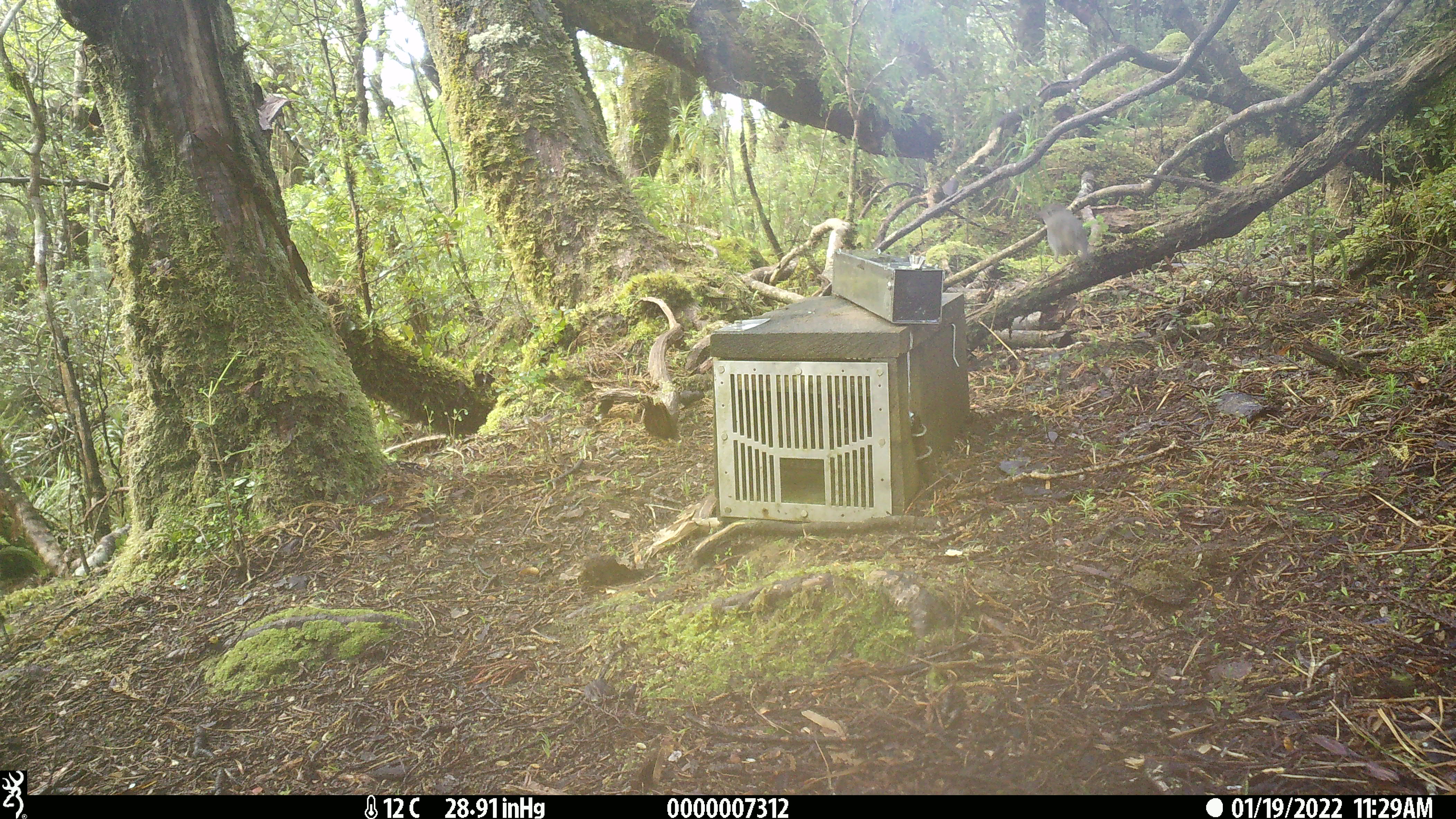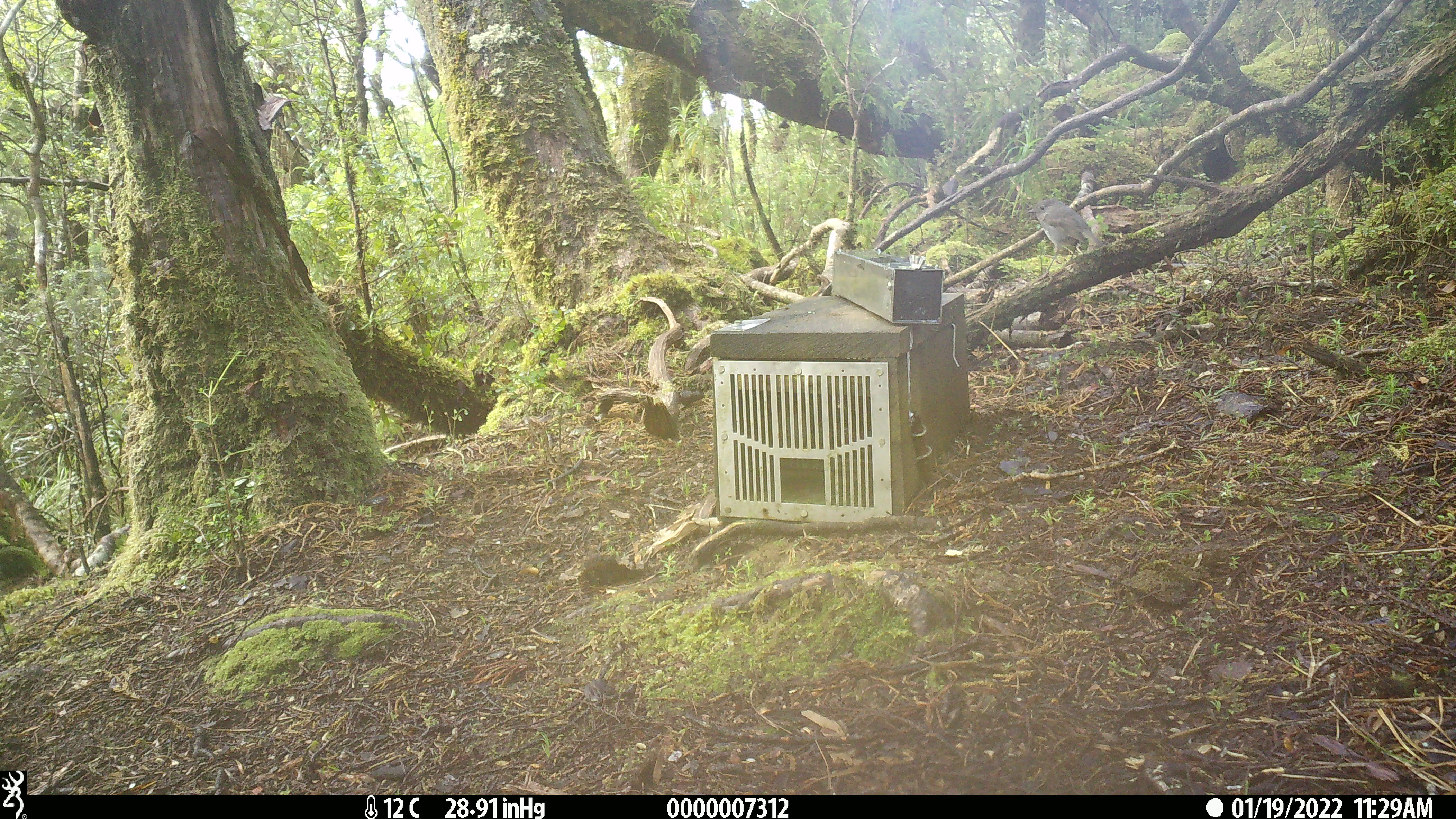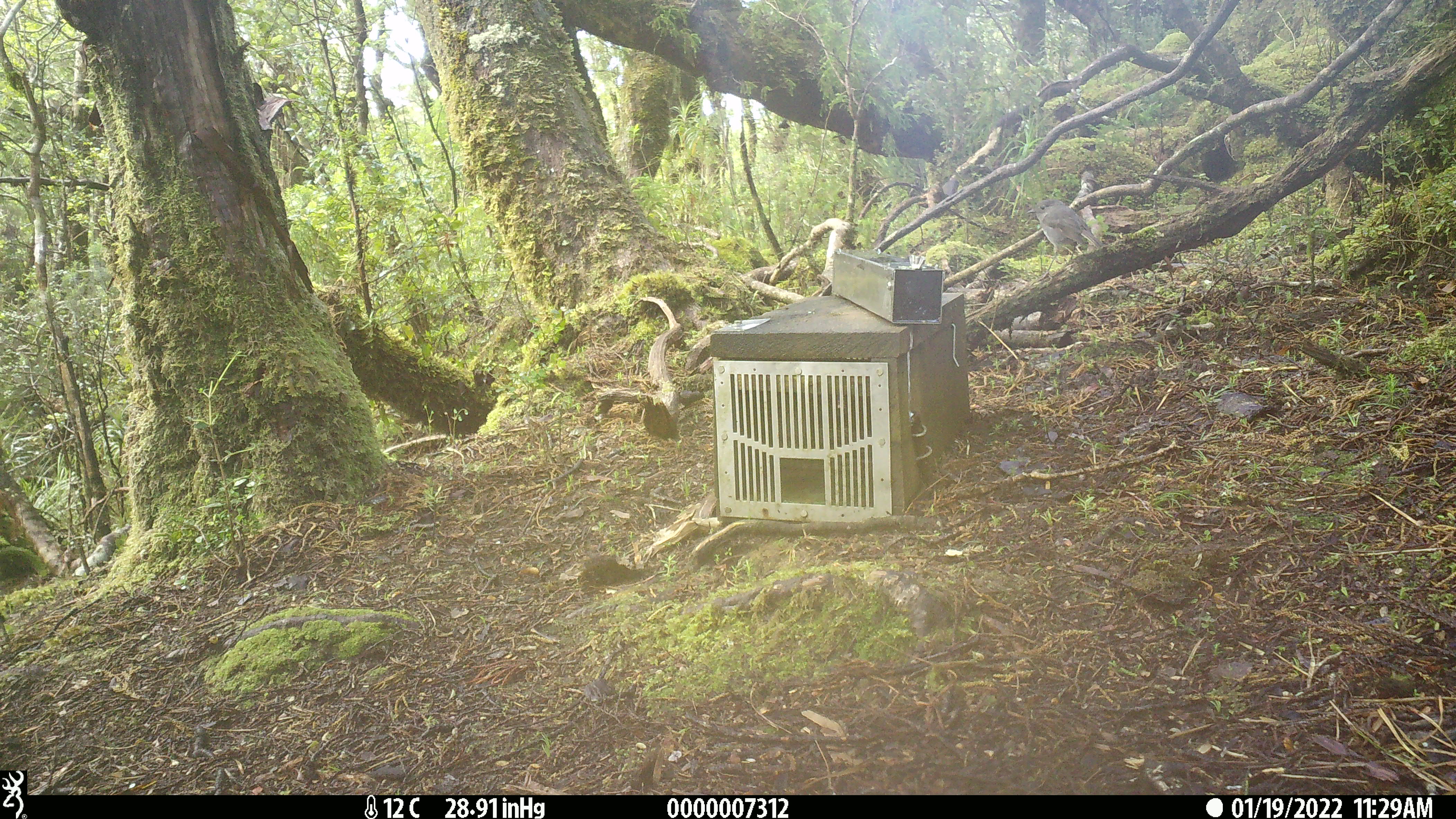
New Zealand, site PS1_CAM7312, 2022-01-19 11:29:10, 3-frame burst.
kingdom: Animalia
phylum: Chordata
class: Aves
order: Passeriformes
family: Petroicidae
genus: Petroica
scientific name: Petroica australis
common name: new zealand robin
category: robin